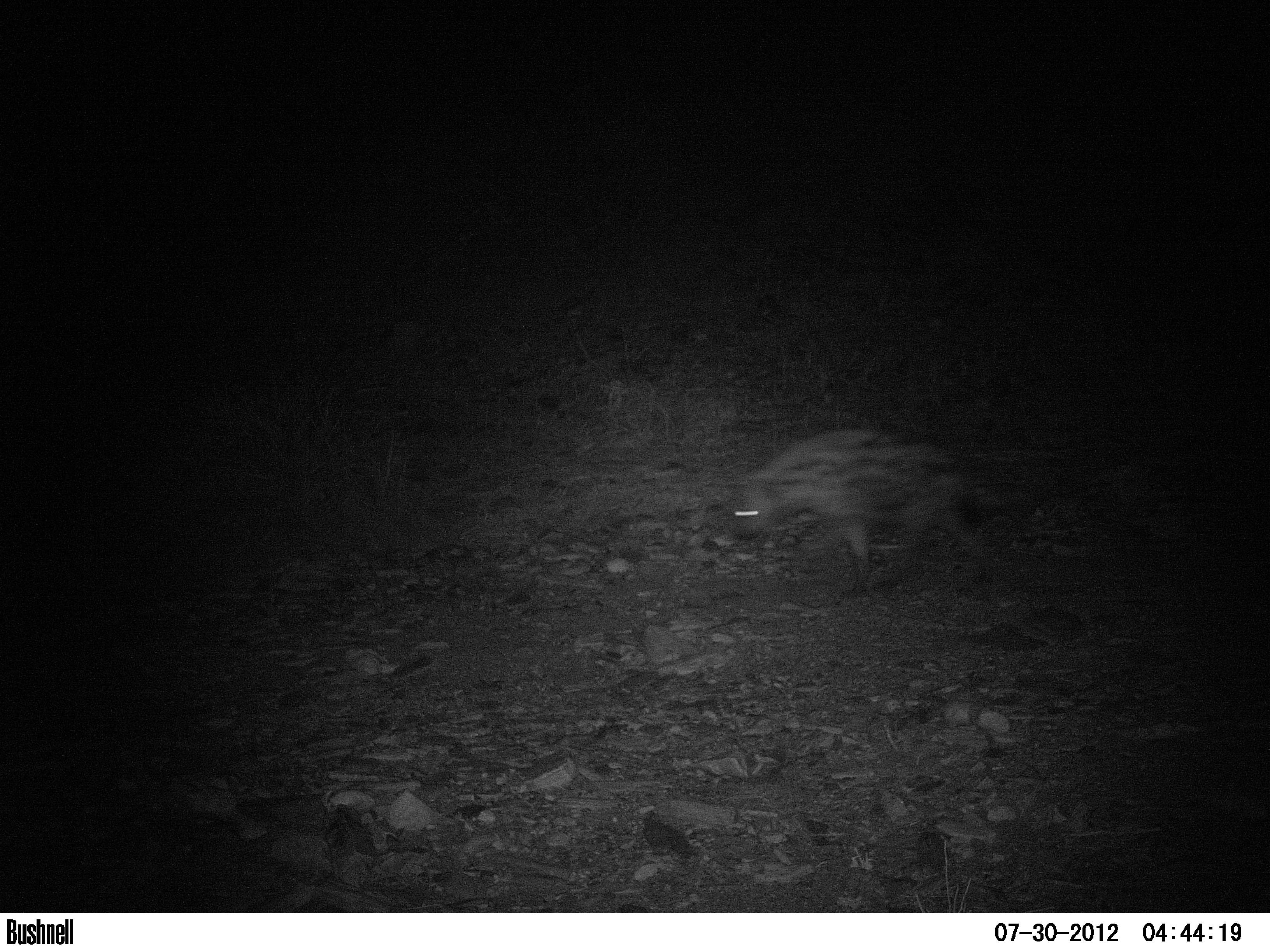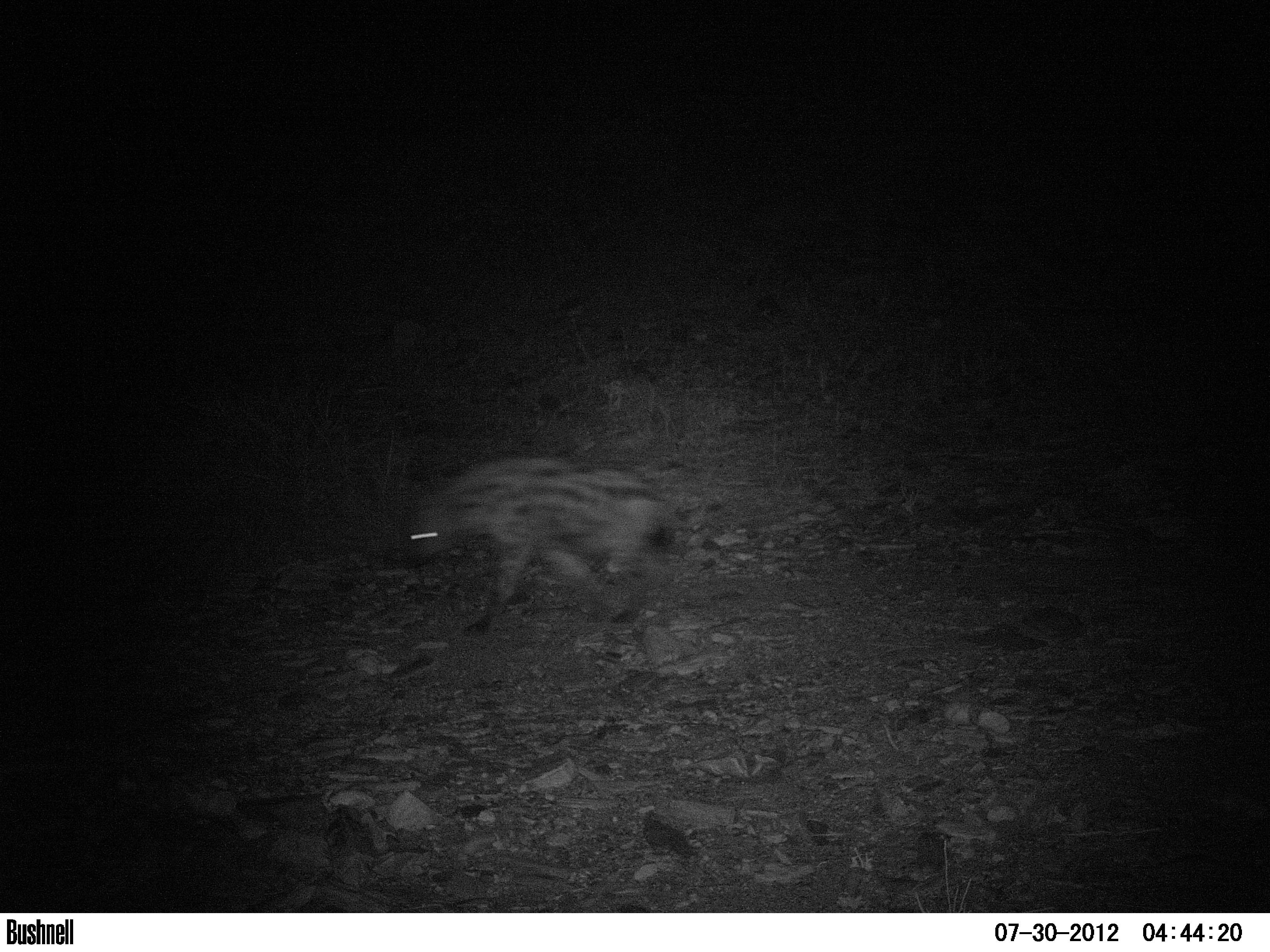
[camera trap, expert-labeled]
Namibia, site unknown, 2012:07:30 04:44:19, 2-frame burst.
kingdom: Animalia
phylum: Chordata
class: Mammalia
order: Carnivora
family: Hyaenidae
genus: Crocuta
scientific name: Crocuta crocuta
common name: spotted hyena